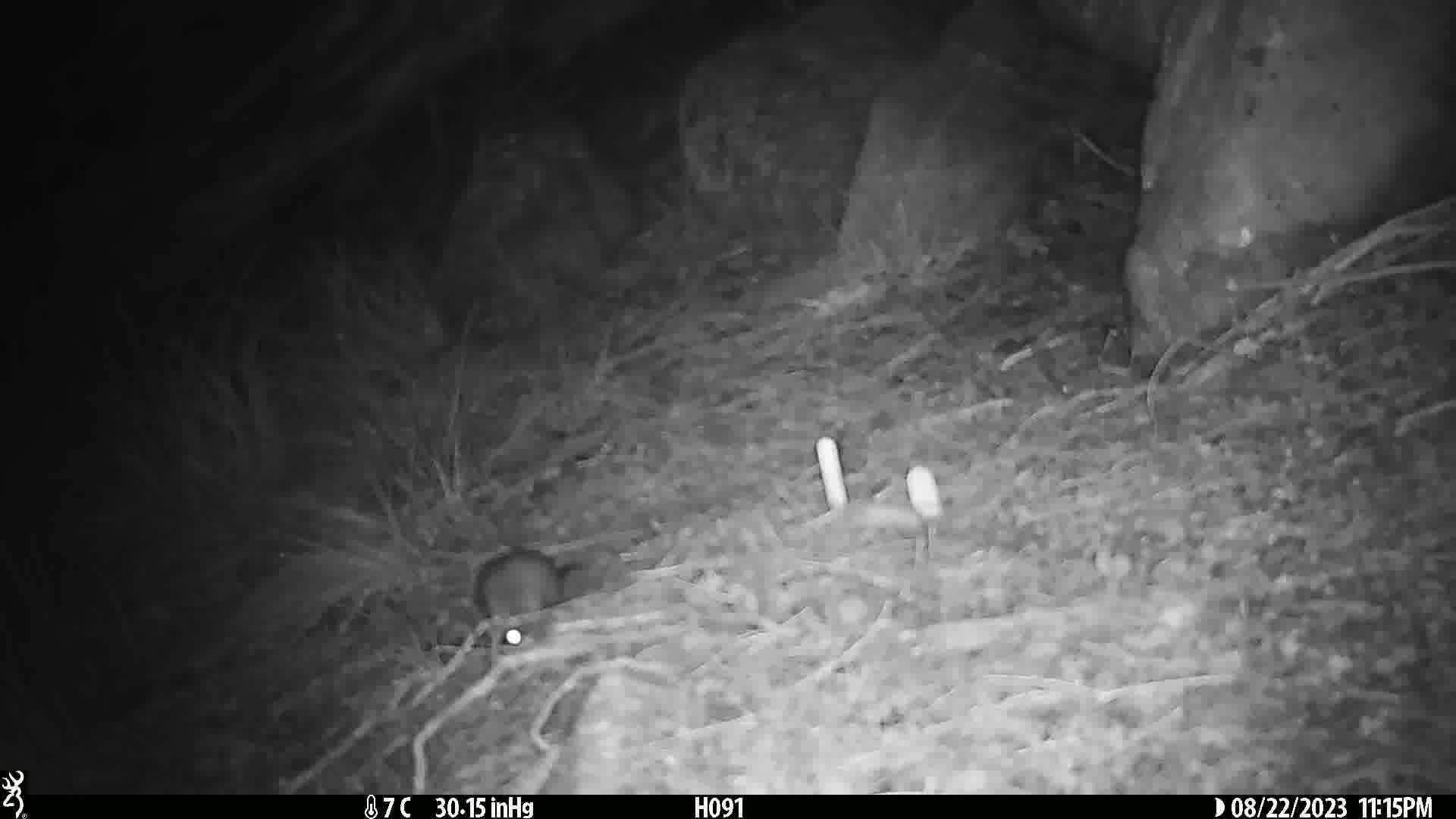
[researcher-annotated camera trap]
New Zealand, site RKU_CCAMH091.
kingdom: Animalia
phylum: Chordata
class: Mammalia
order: Rodentia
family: Muridae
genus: Rattus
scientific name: Rattus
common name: rat